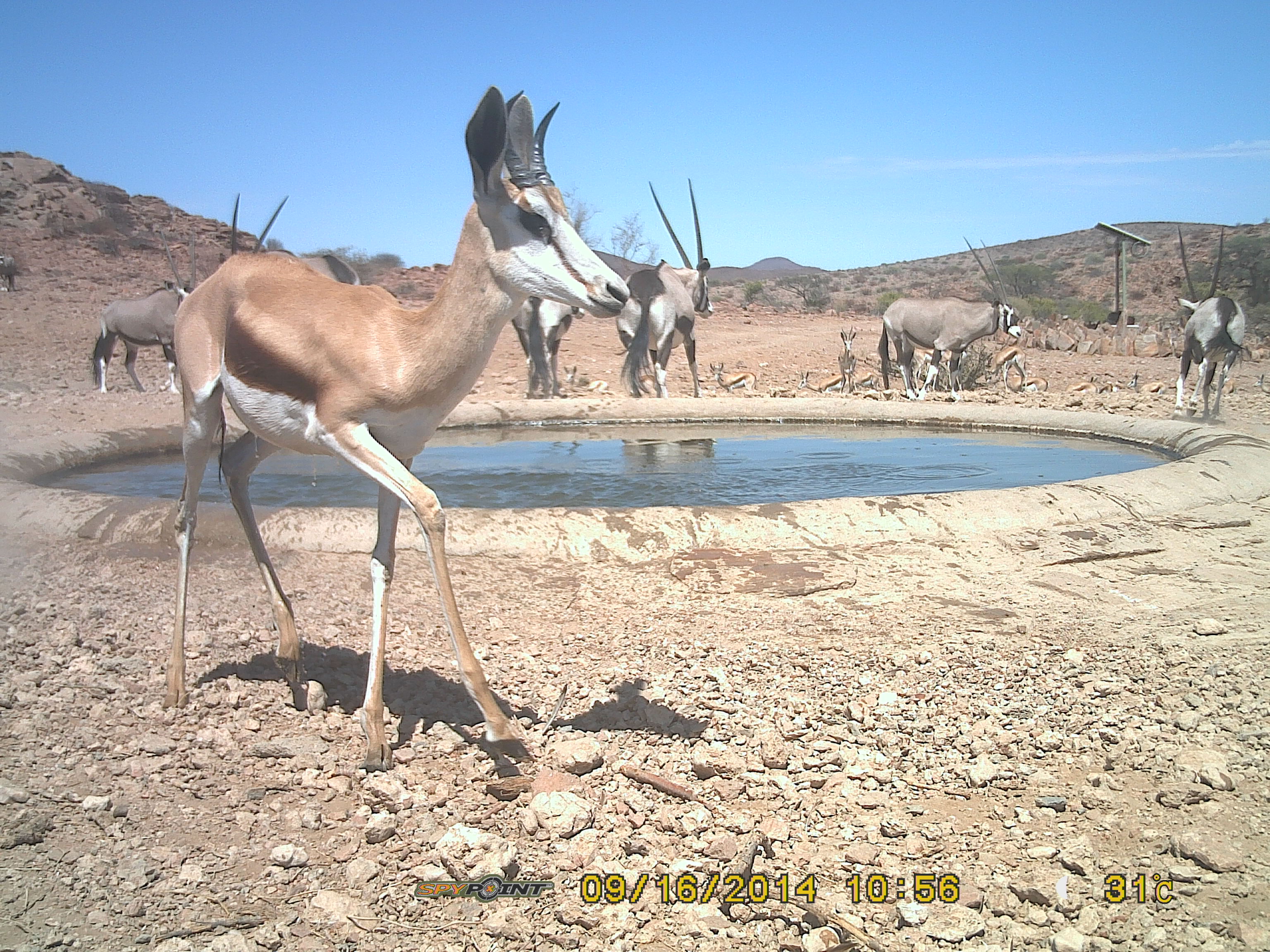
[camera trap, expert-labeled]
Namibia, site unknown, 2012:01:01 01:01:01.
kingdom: Animalia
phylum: Chordata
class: Mammalia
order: Artiodactyla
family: Bovidae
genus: Antidorcas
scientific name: Antidorcas marsupialis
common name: springbok